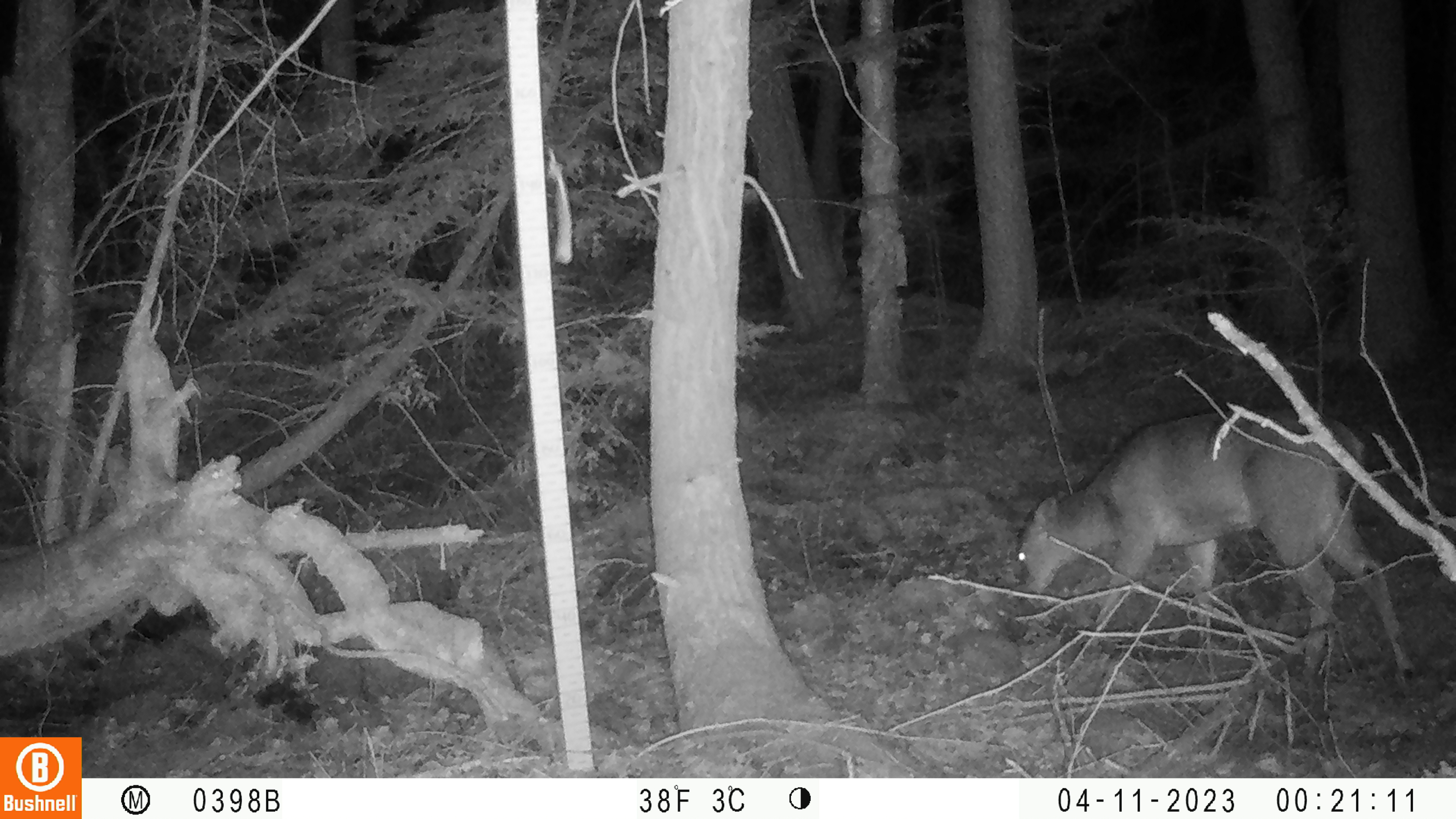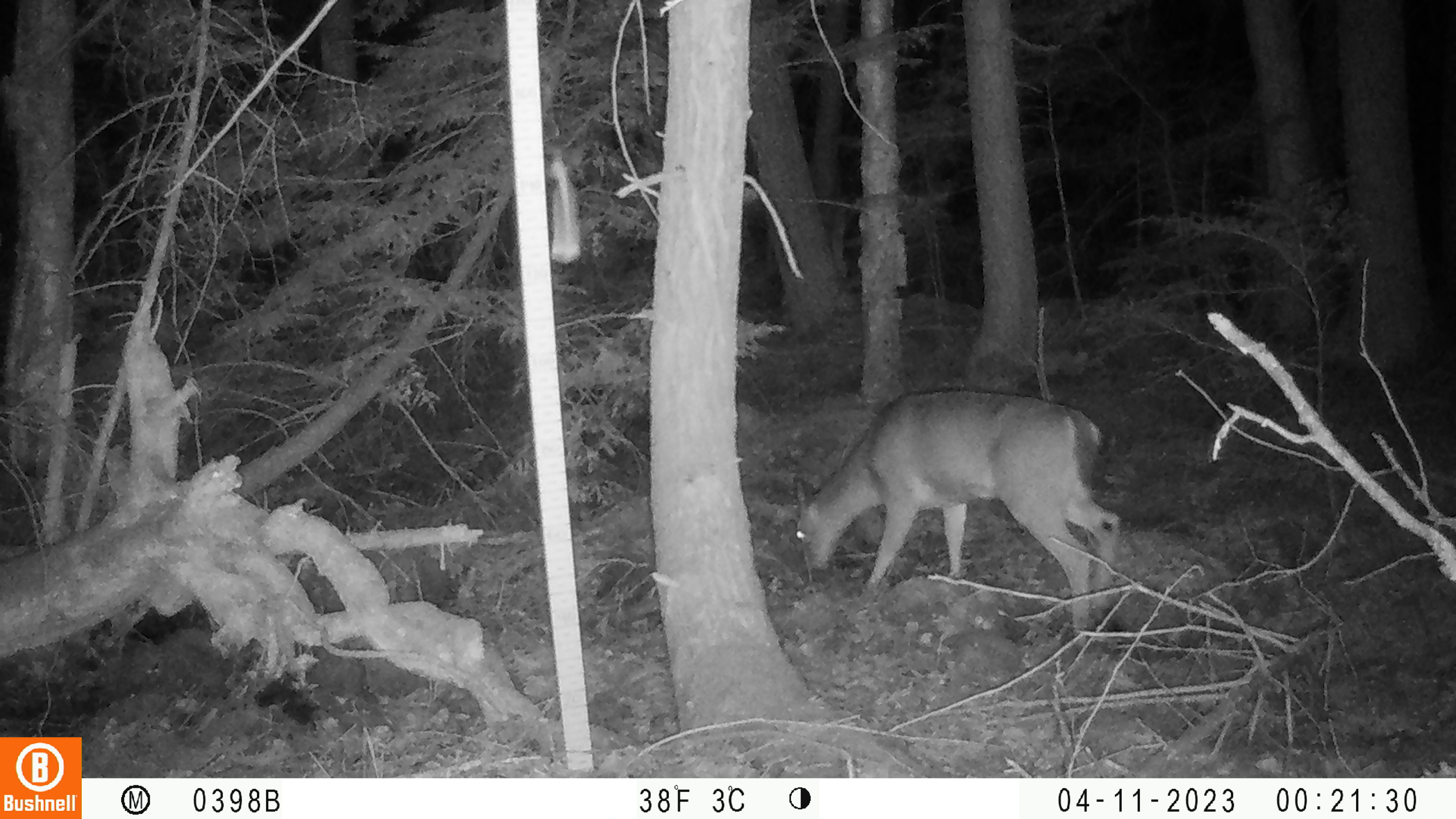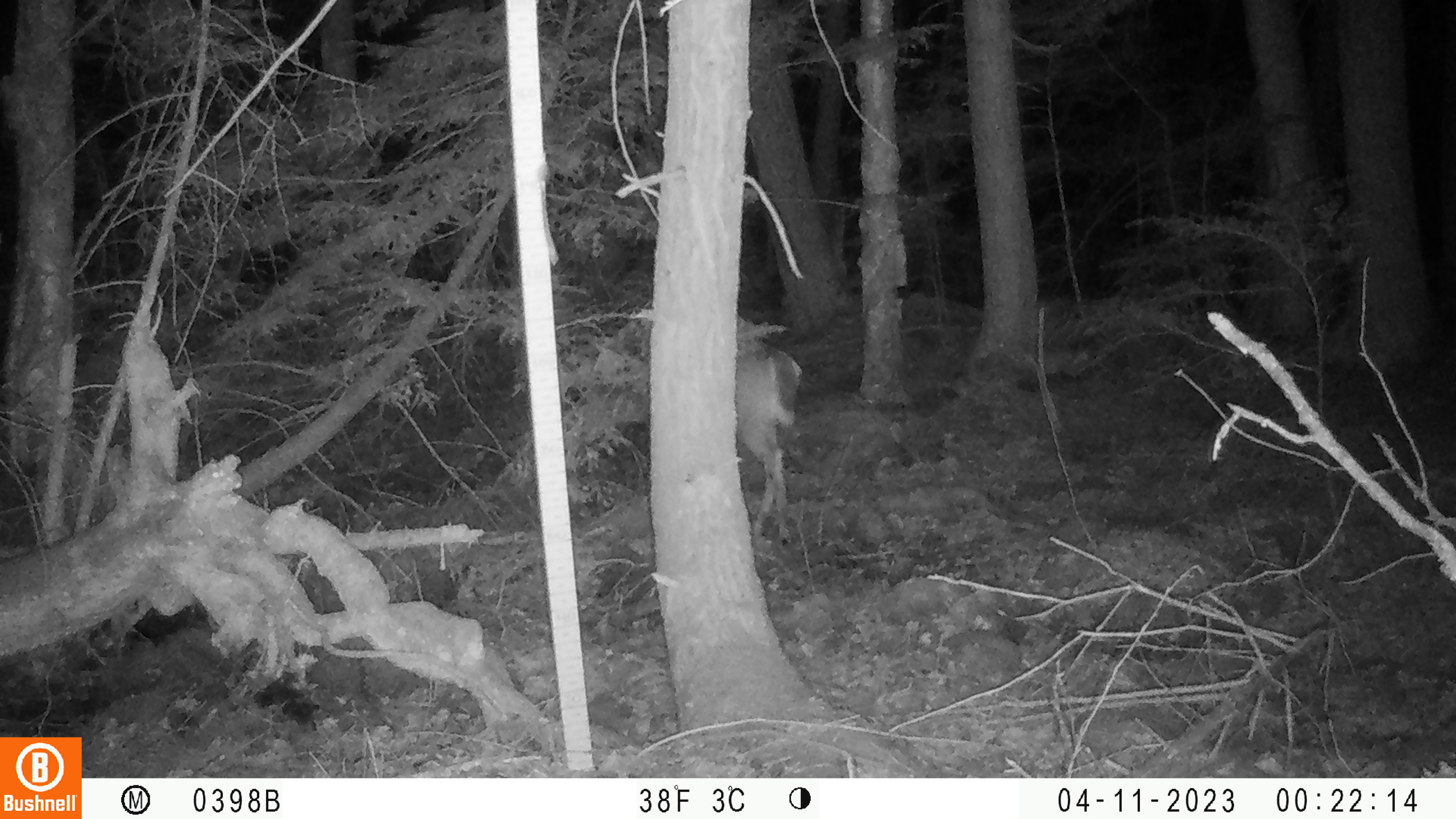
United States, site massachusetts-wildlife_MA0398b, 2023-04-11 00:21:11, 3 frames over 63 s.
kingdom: Animalia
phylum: Chordata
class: Mammalia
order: Artiodactyla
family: Cervidae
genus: Odocoileus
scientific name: Odocoileus virginianus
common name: white-tailed deer